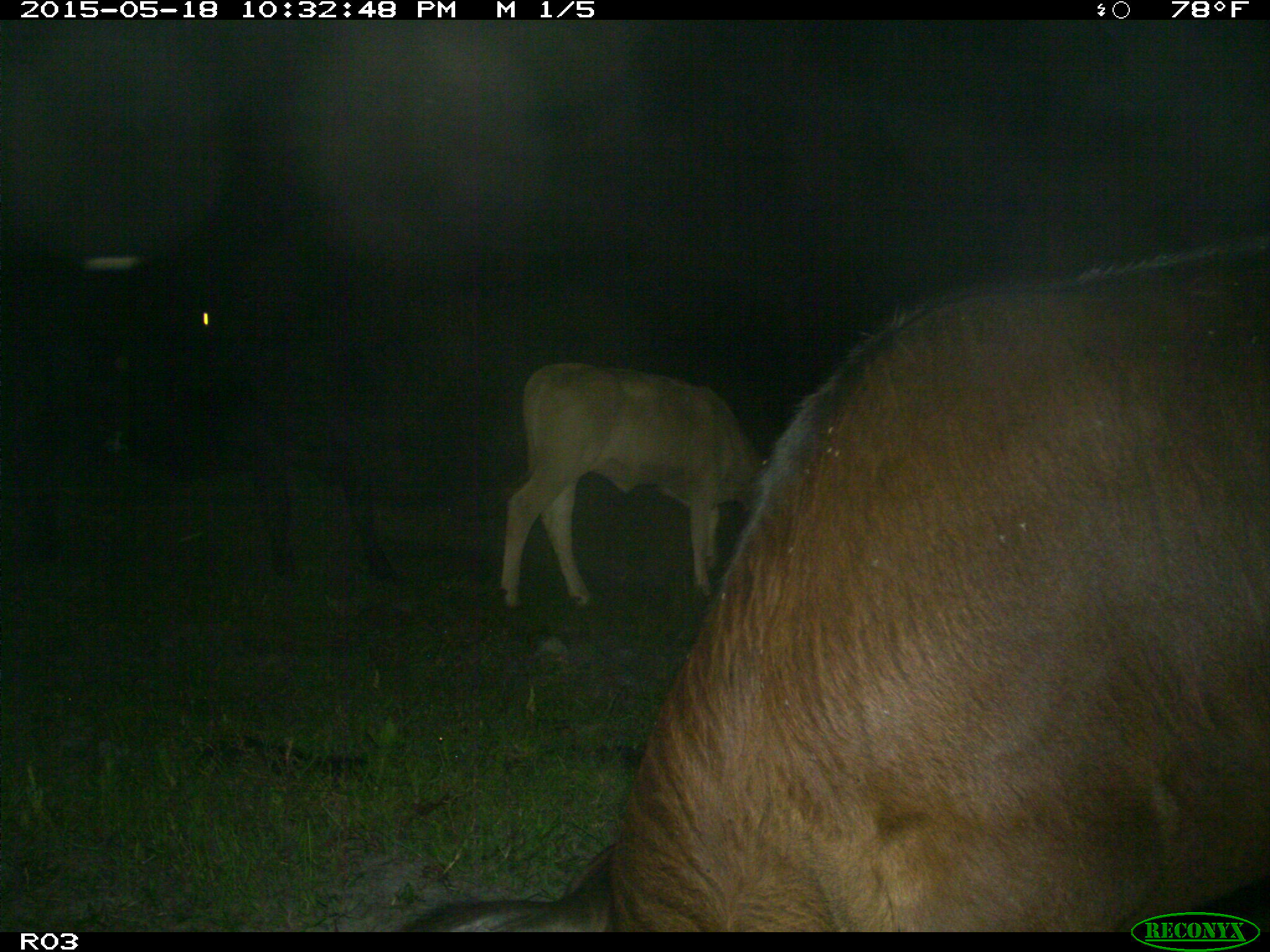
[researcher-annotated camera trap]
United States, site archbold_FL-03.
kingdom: Animalia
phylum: Chordata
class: Mammalia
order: Artiodactyla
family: Bovidae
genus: Bos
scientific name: Bos taurus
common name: domestic cow